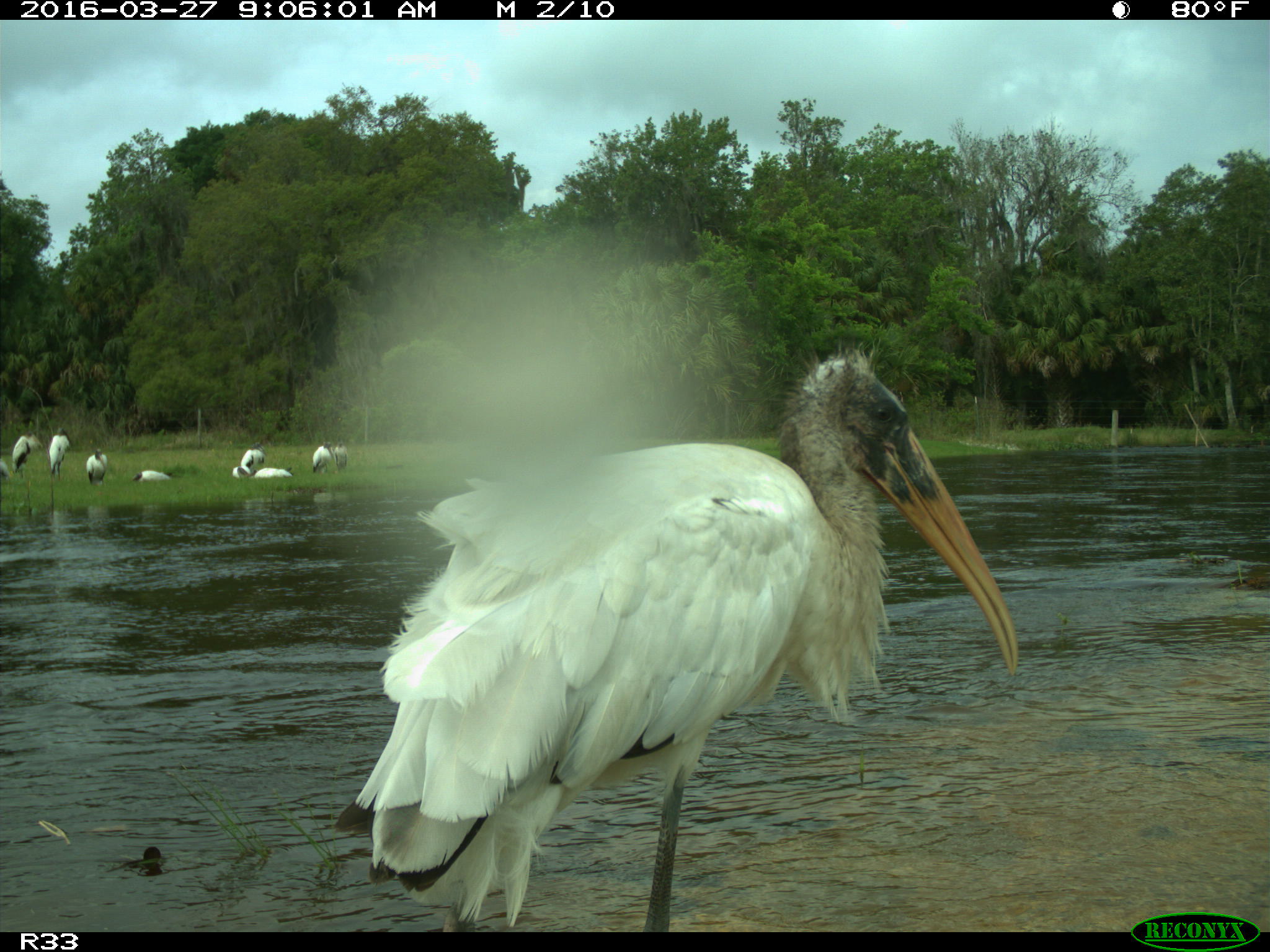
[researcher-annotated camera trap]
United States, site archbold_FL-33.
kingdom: Animalia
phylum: Chordata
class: Aves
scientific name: Aves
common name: birds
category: unidentified bird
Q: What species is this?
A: Unidentified bird (birds) (Aves).